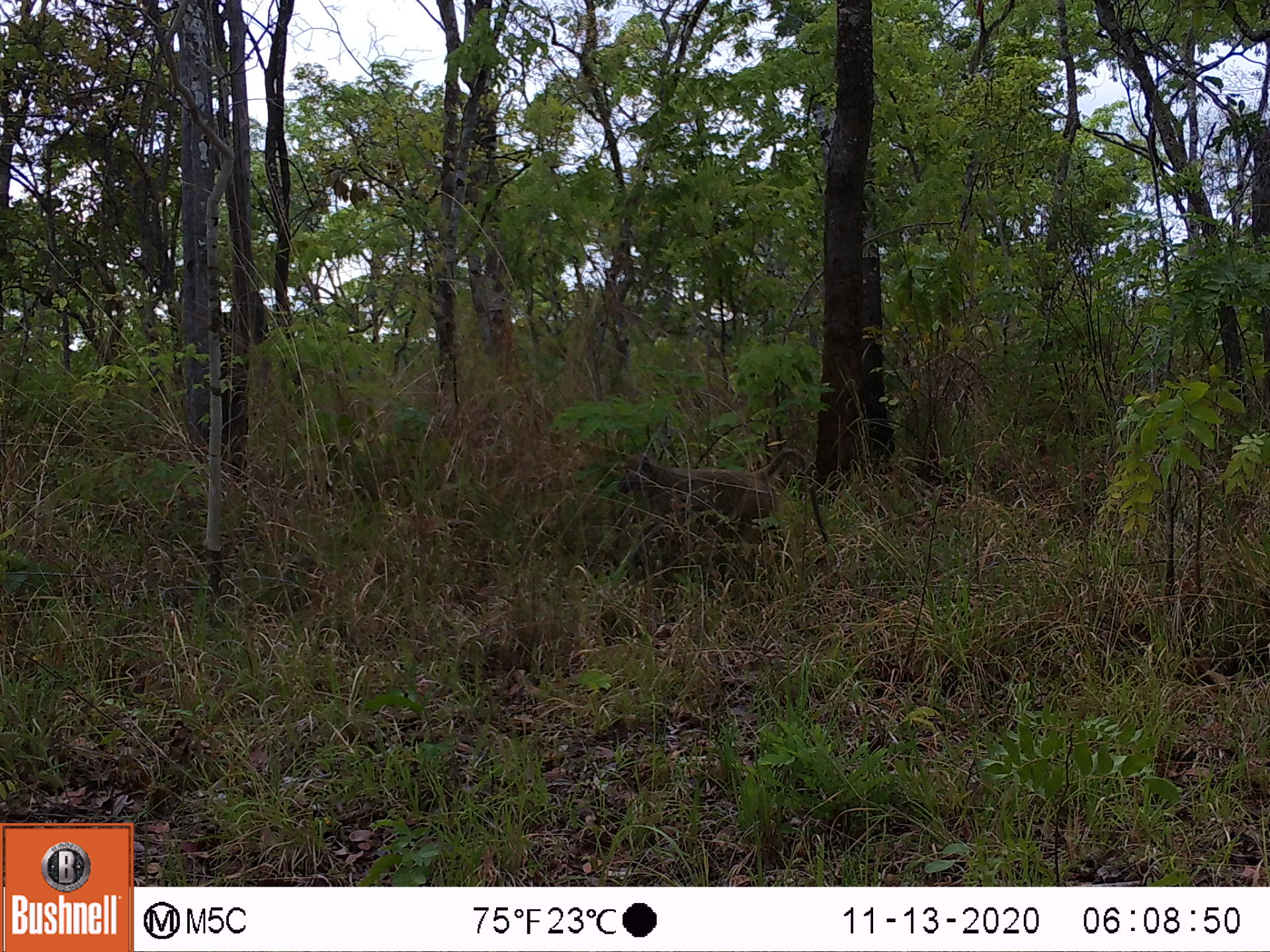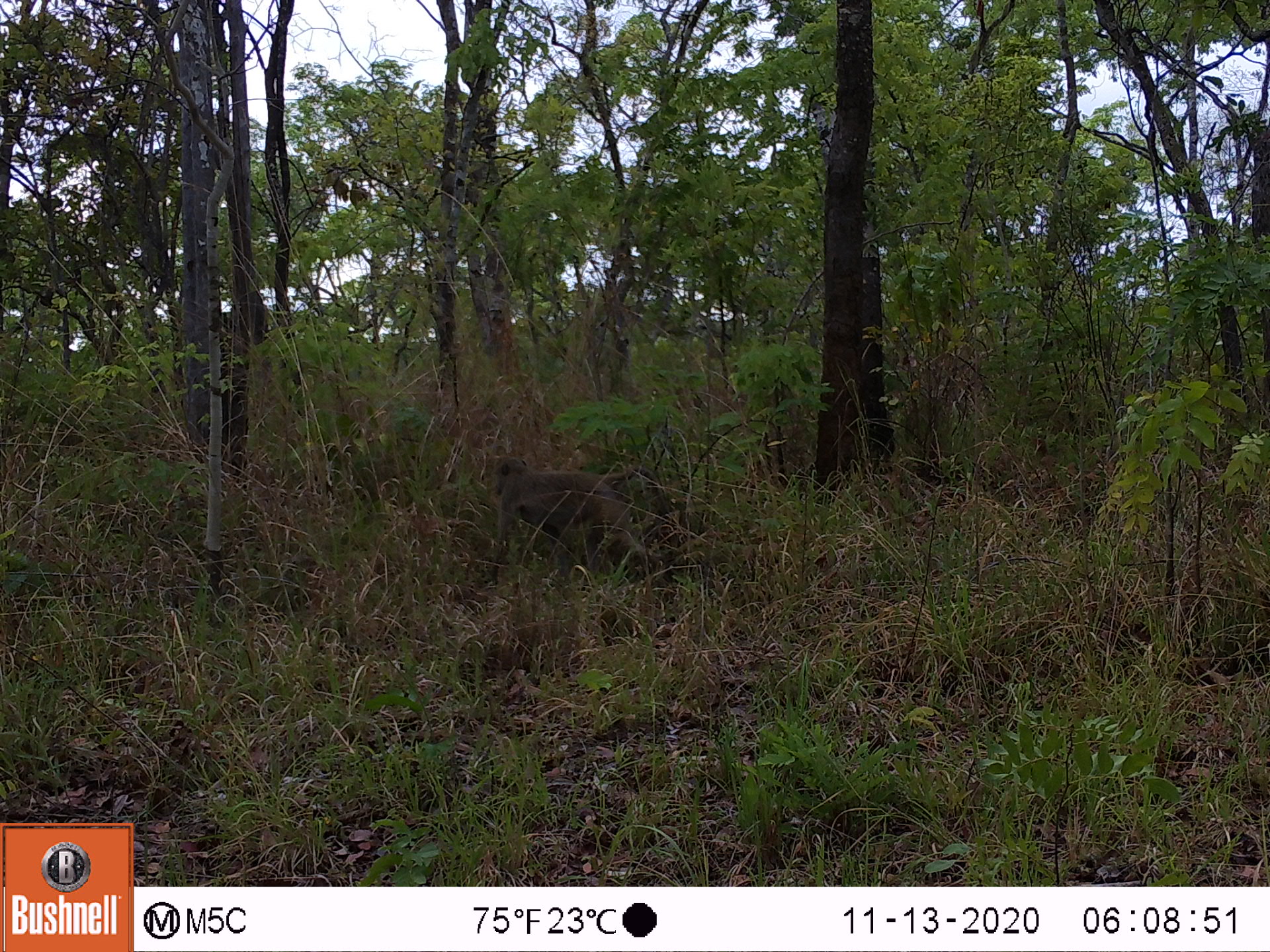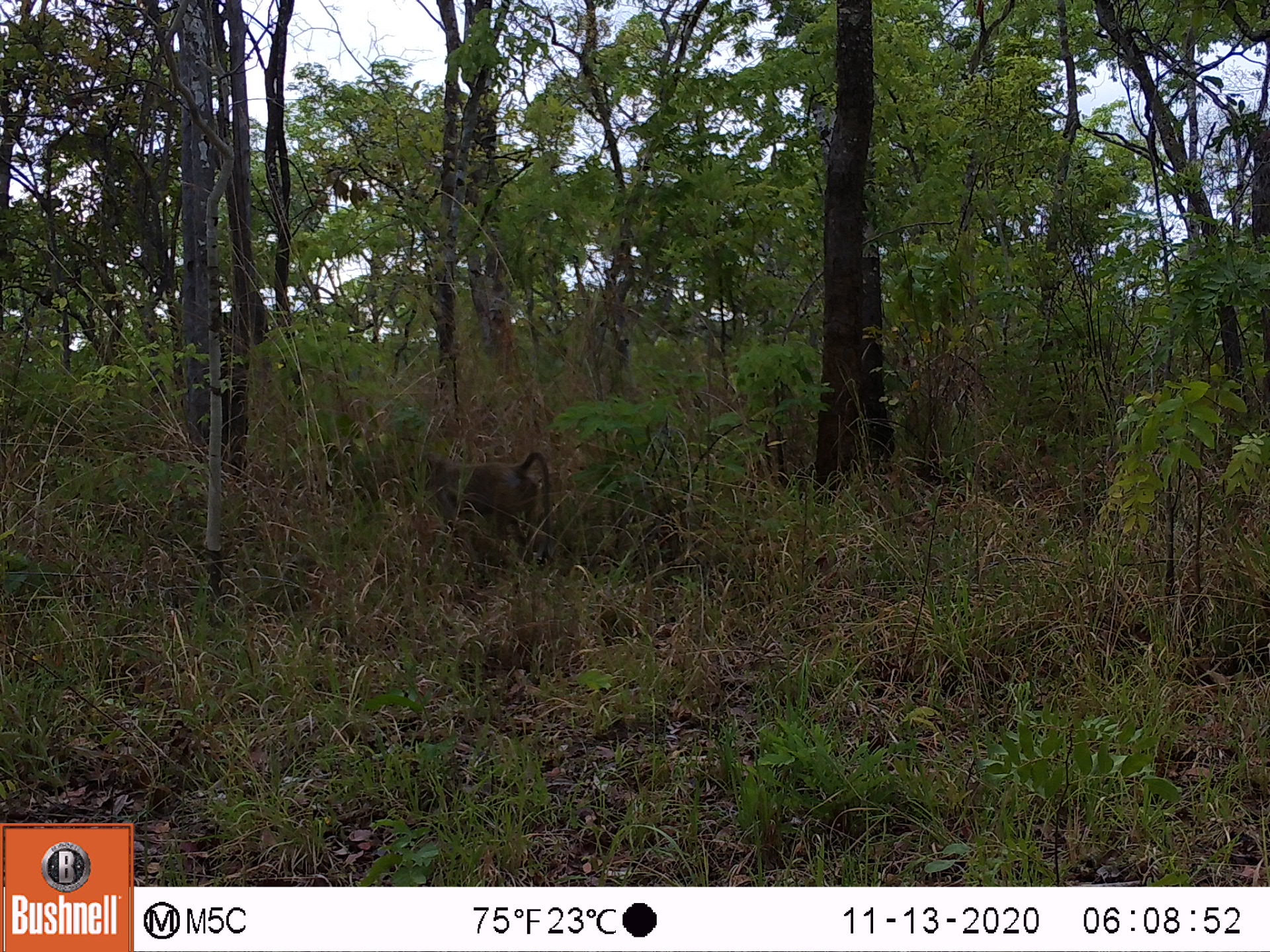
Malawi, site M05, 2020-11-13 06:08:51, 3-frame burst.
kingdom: Animalia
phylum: Chordata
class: Mammalia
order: Primates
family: Cercopithecidae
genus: Papio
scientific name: Papio cynocephalus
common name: yellow baboon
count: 1